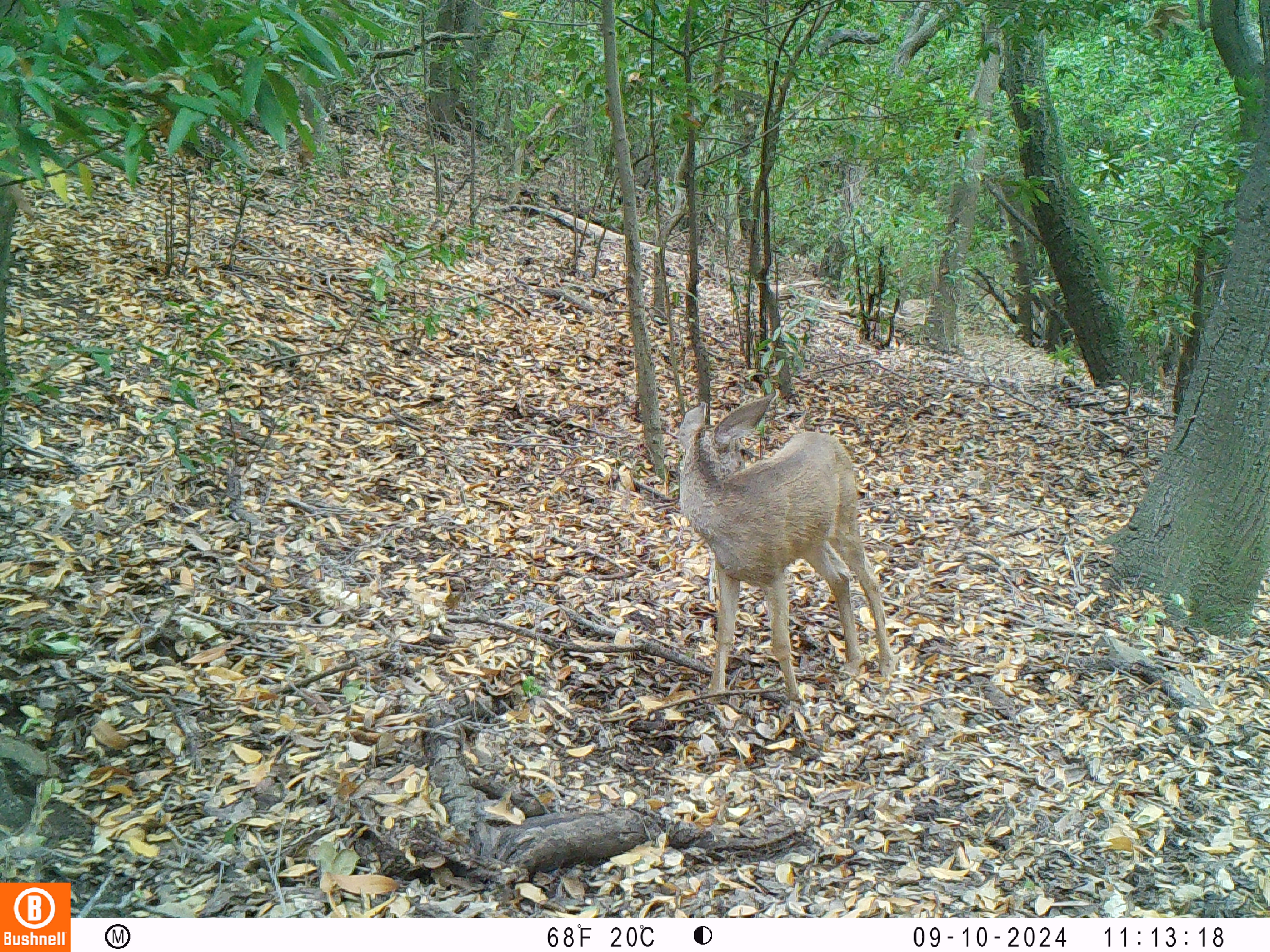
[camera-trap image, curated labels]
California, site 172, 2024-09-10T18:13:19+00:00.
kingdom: Animalia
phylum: Chordata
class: Mammalia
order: Artiodactyla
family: Cervidae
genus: Odocoileus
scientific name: Odocoileus hemionus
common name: mule deer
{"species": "mule deer (Odocoileus hemionus)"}